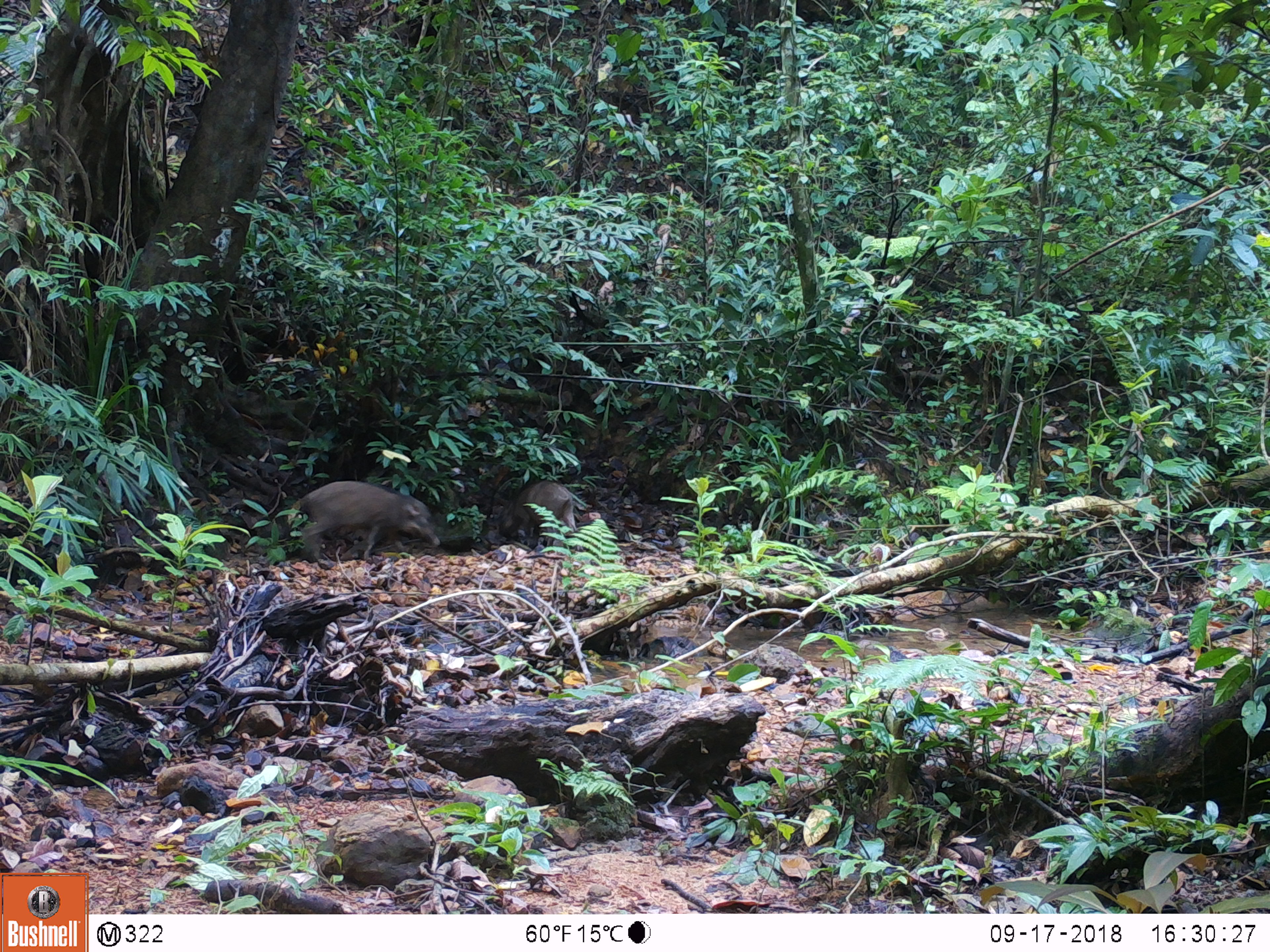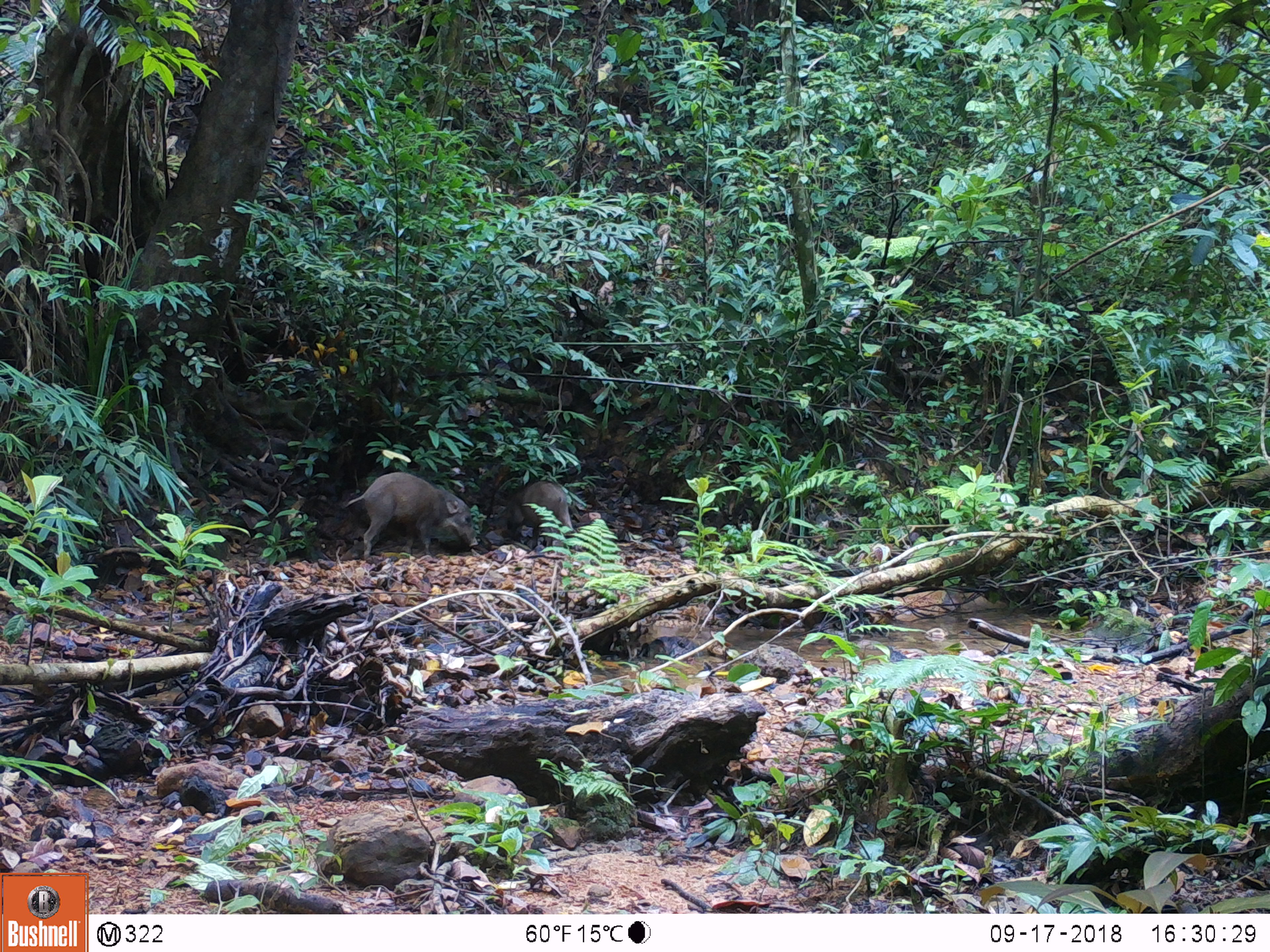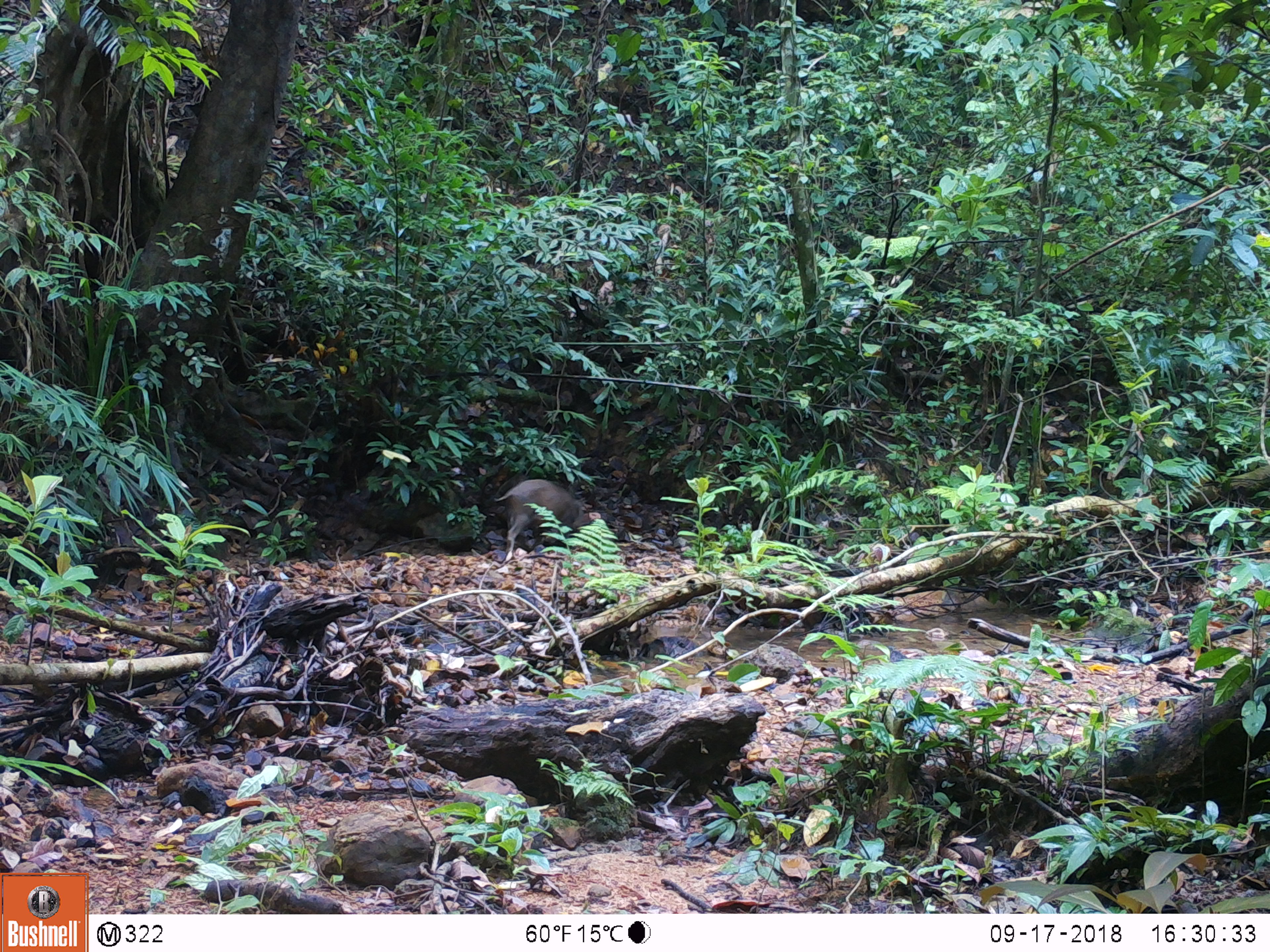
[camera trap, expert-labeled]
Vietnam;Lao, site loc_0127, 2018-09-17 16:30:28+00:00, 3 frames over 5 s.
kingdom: Animalia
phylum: Chordata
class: Mammalia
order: Artiodactyla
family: Suidae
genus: Sus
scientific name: Sus scrofa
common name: eurasian wild pig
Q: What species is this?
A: Eurasian wild pig (Sus scrofa).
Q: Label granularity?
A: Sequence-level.